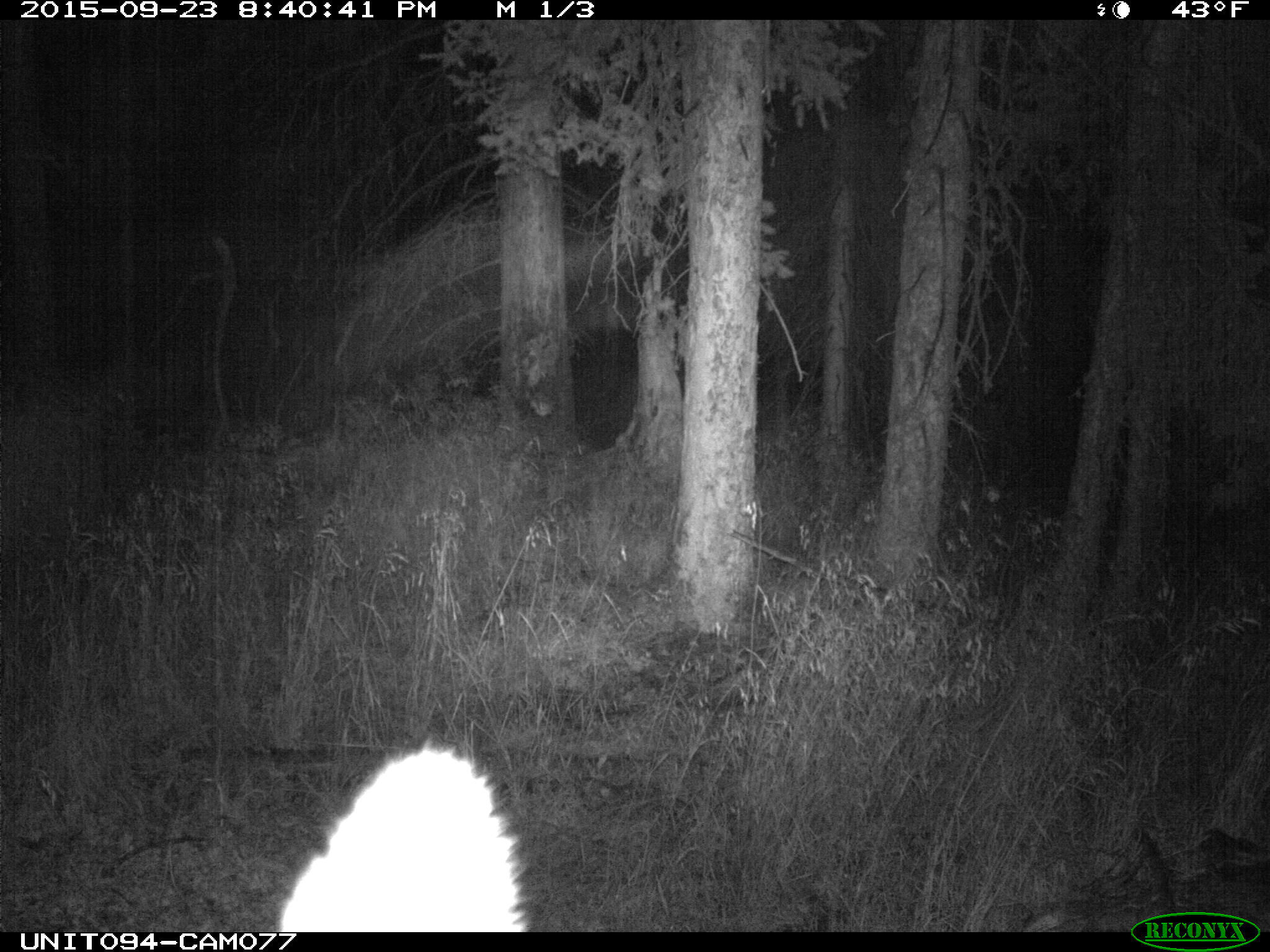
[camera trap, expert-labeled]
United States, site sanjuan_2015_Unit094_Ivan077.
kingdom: Animalia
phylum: Chordata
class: Mammalia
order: Artiodactyla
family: Cervidae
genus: Cervus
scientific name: Cervus elaphus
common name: red deer